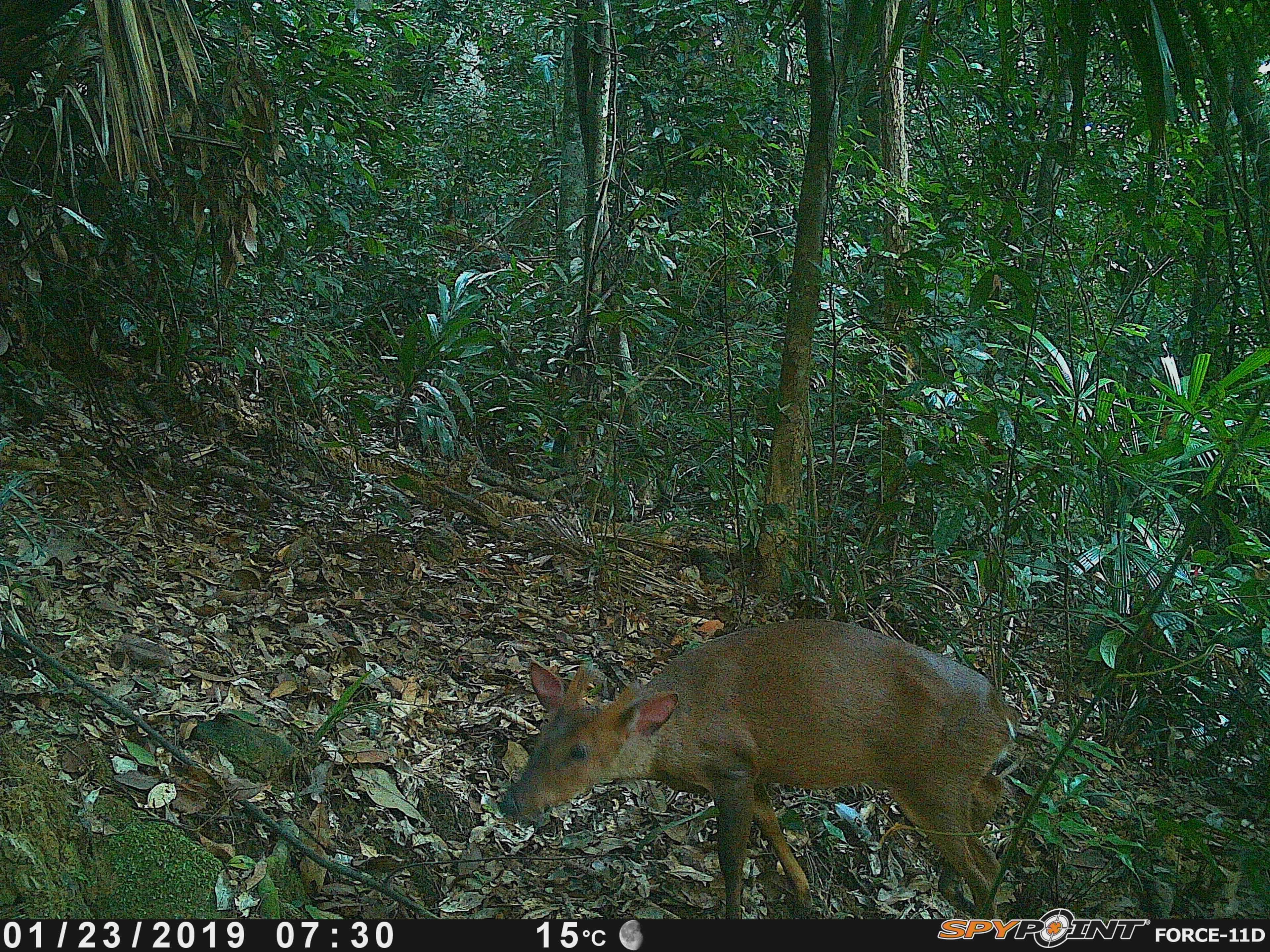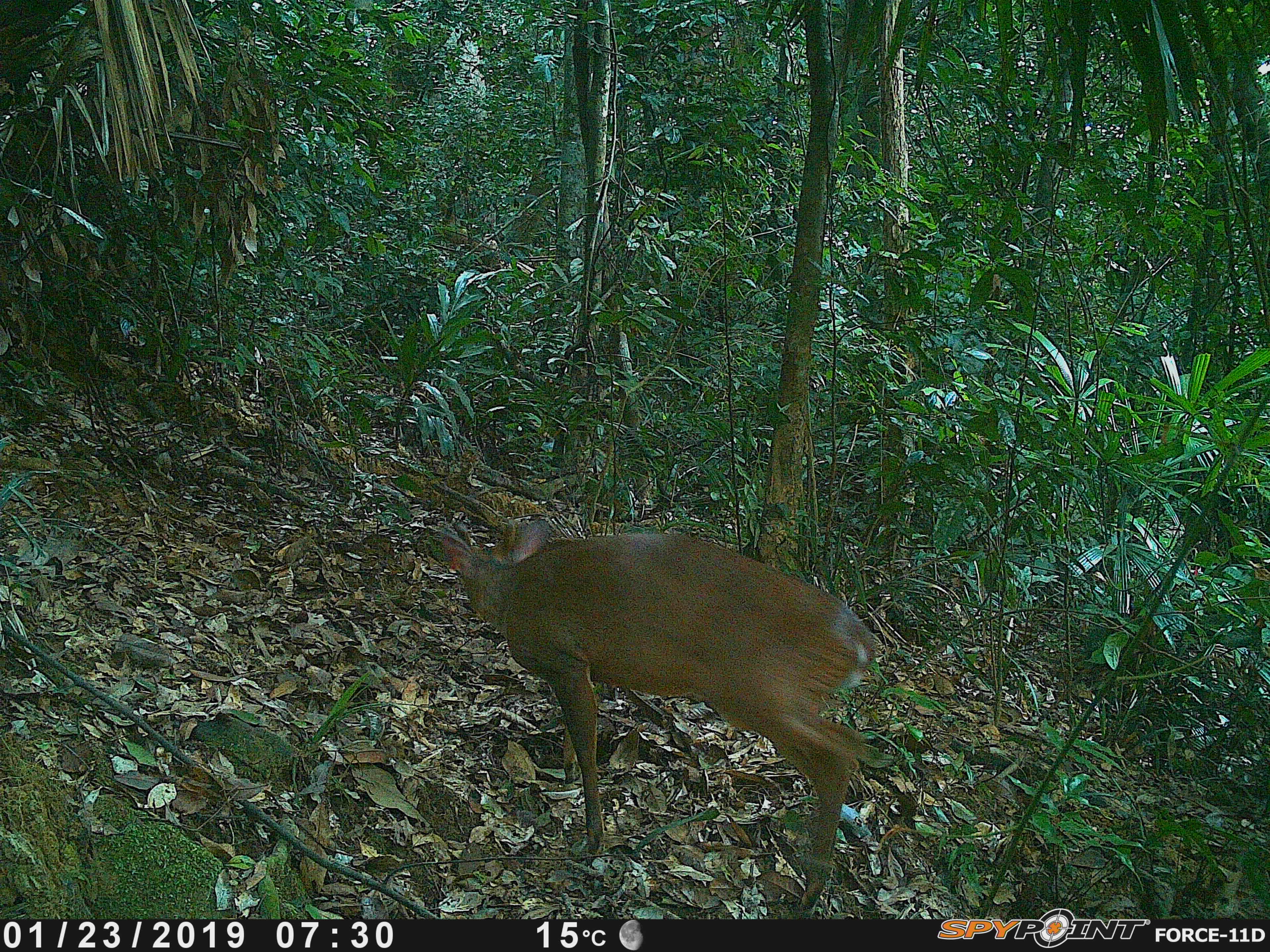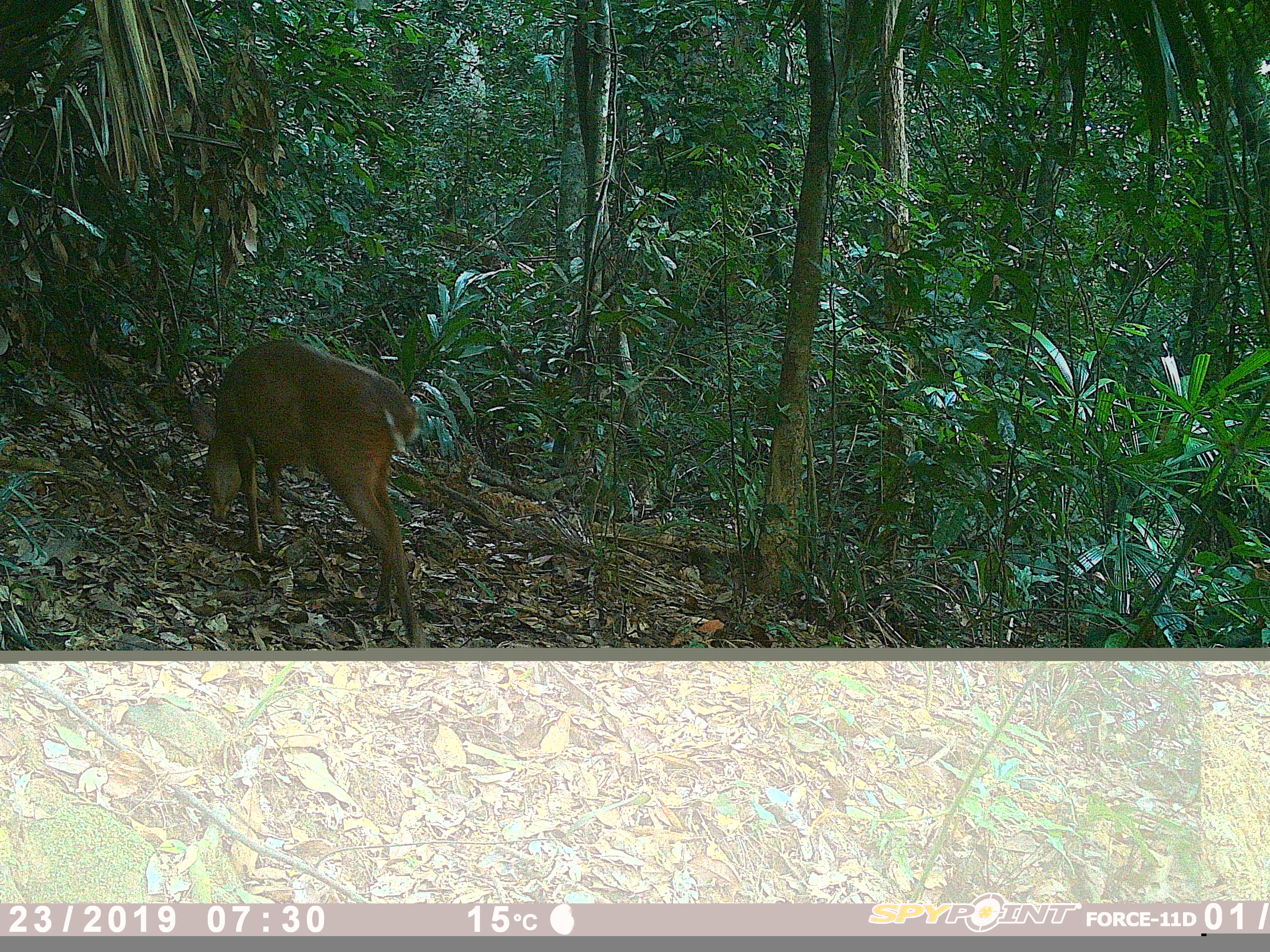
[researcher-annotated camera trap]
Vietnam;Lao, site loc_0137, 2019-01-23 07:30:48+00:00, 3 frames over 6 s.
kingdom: Animalia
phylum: Chordata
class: Mammalia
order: Artiodactyla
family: Cervidae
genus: Muntiacus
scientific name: Muntiacus vuquangensis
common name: large-antlered muntjac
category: large antlered muntjac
Large antlered muntjac (large-antlered muntjac) (Muntiacus vuquangensis). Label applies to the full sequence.